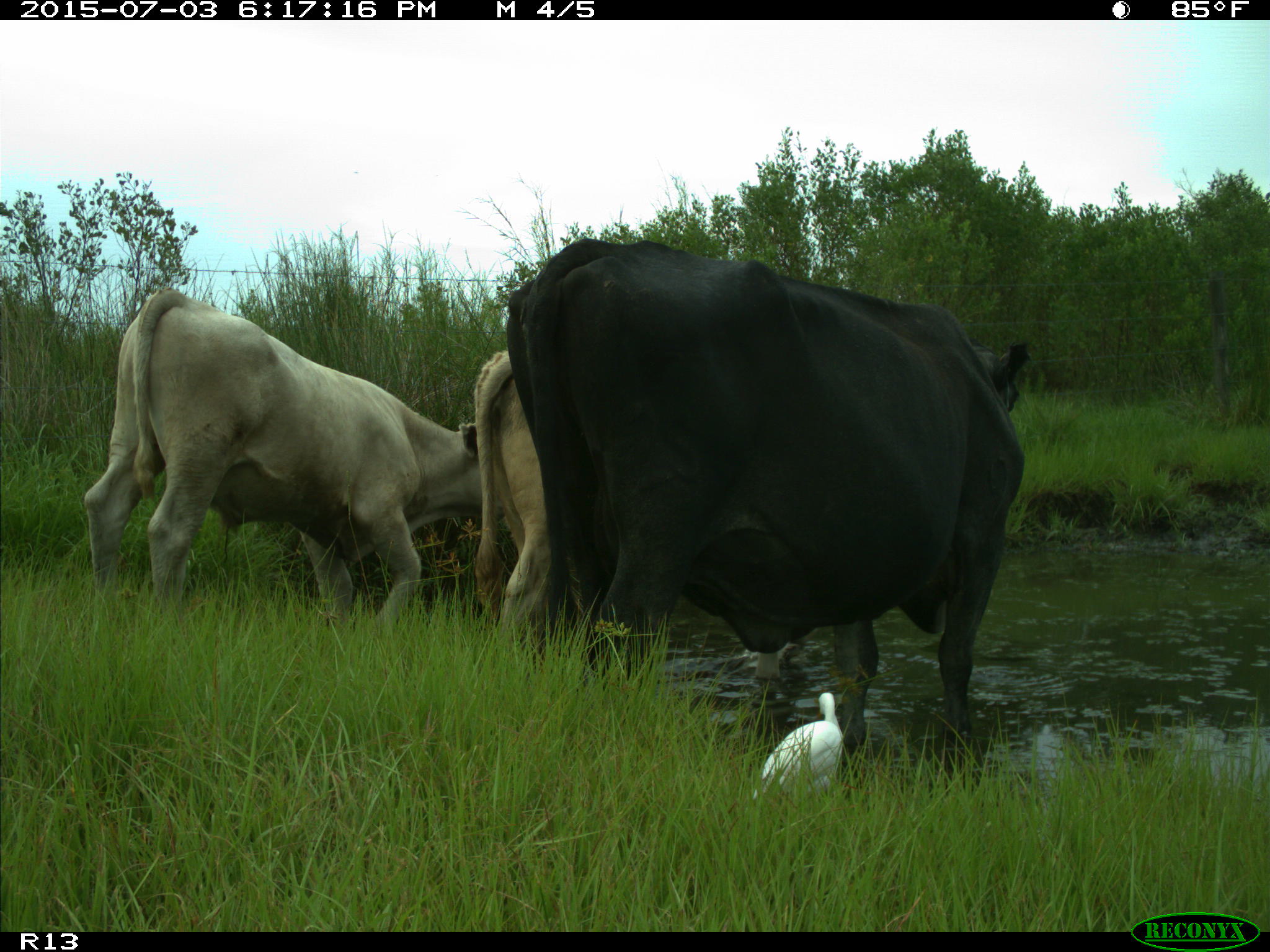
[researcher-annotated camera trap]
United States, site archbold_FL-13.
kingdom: Animalia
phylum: Chordata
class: Mammalia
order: Artiodactyla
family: Bovidae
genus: Bos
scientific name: Bos taurus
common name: domestic cow